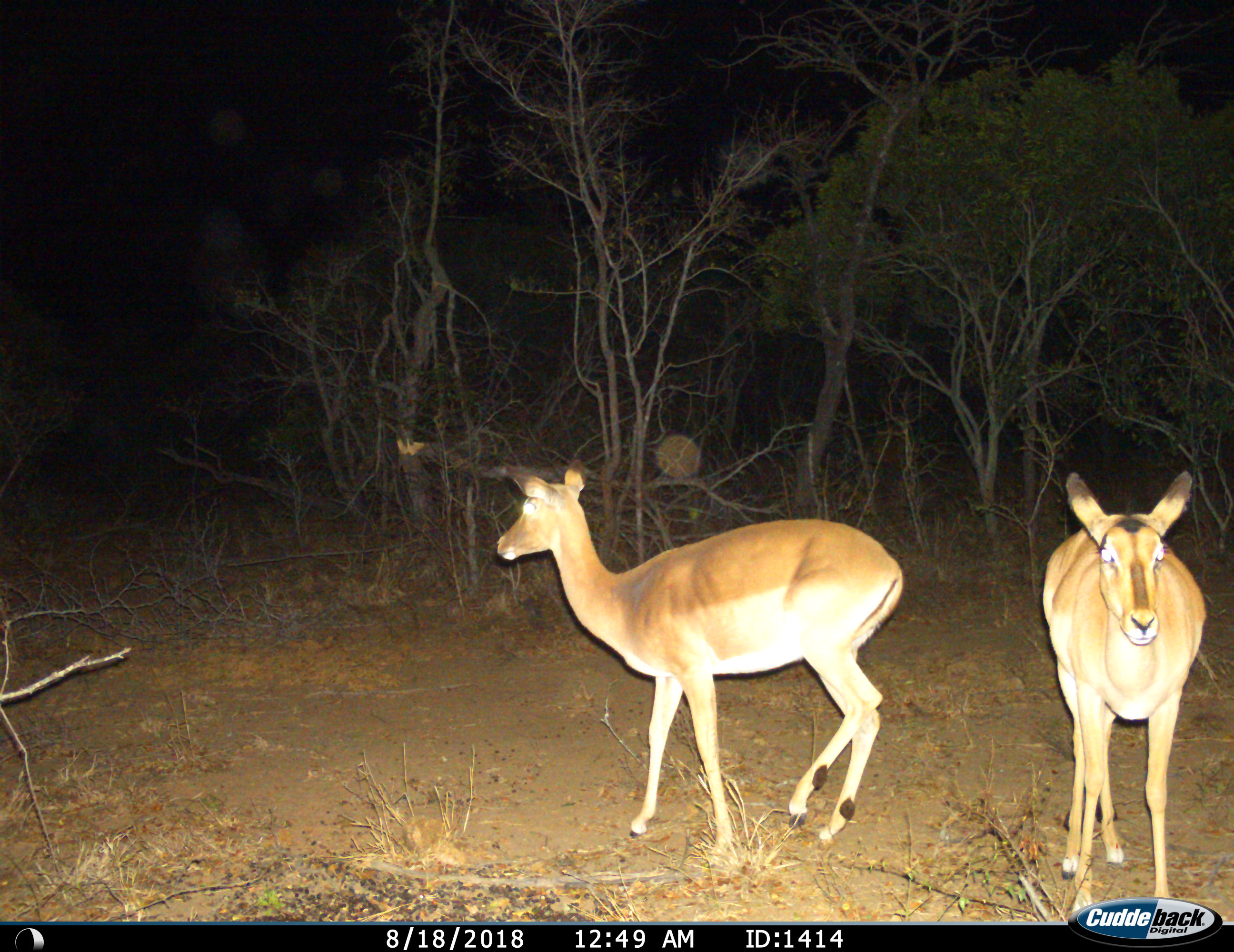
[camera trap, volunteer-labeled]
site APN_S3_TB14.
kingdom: Animalia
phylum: Chordata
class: Mammalia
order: Artiodactyla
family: Bovidae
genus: Aepyceros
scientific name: Aepyceros melampus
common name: impala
Impala (Aepyceros melampus), count 2. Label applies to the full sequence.